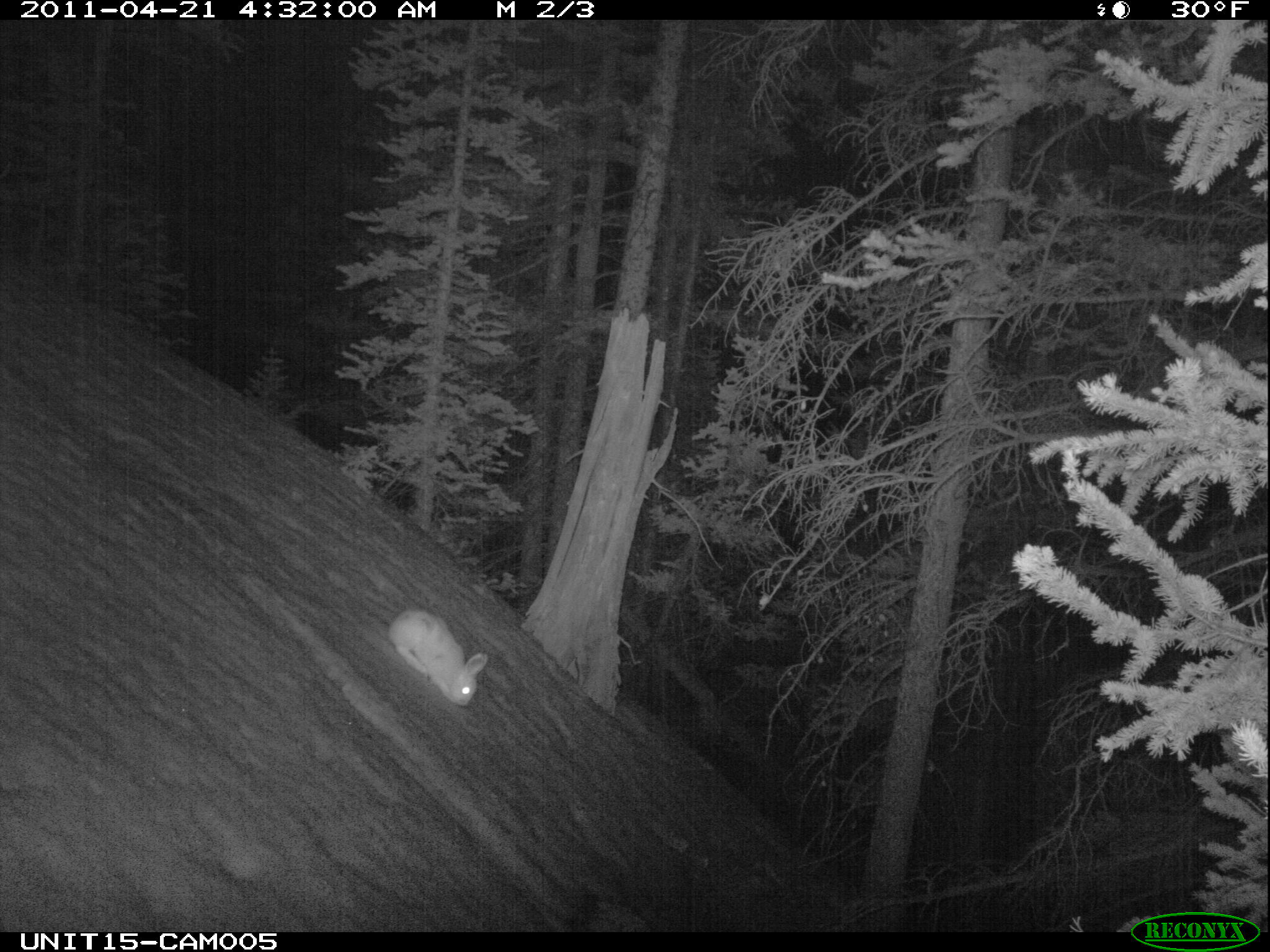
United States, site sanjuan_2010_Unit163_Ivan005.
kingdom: Animalia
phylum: Chordata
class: Mammalia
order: Lagomorpha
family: Leporidae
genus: Lepus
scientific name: Lepus americanus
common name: snowshoe hare